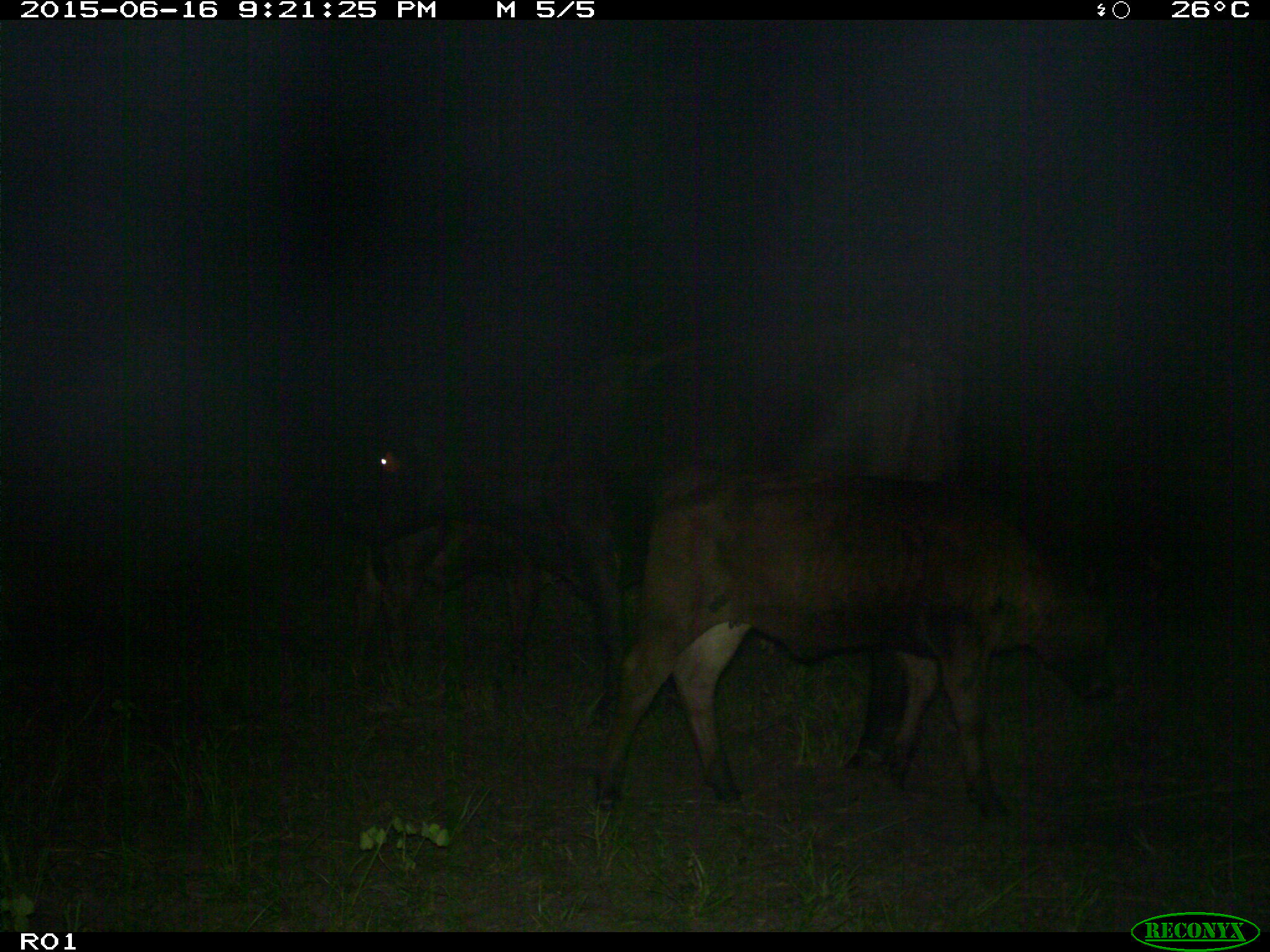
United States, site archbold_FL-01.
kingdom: Animalia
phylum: Chordata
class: Mammalia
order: Artiodactyla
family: Bovidae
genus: Bos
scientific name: Bos taurus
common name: domestic cow